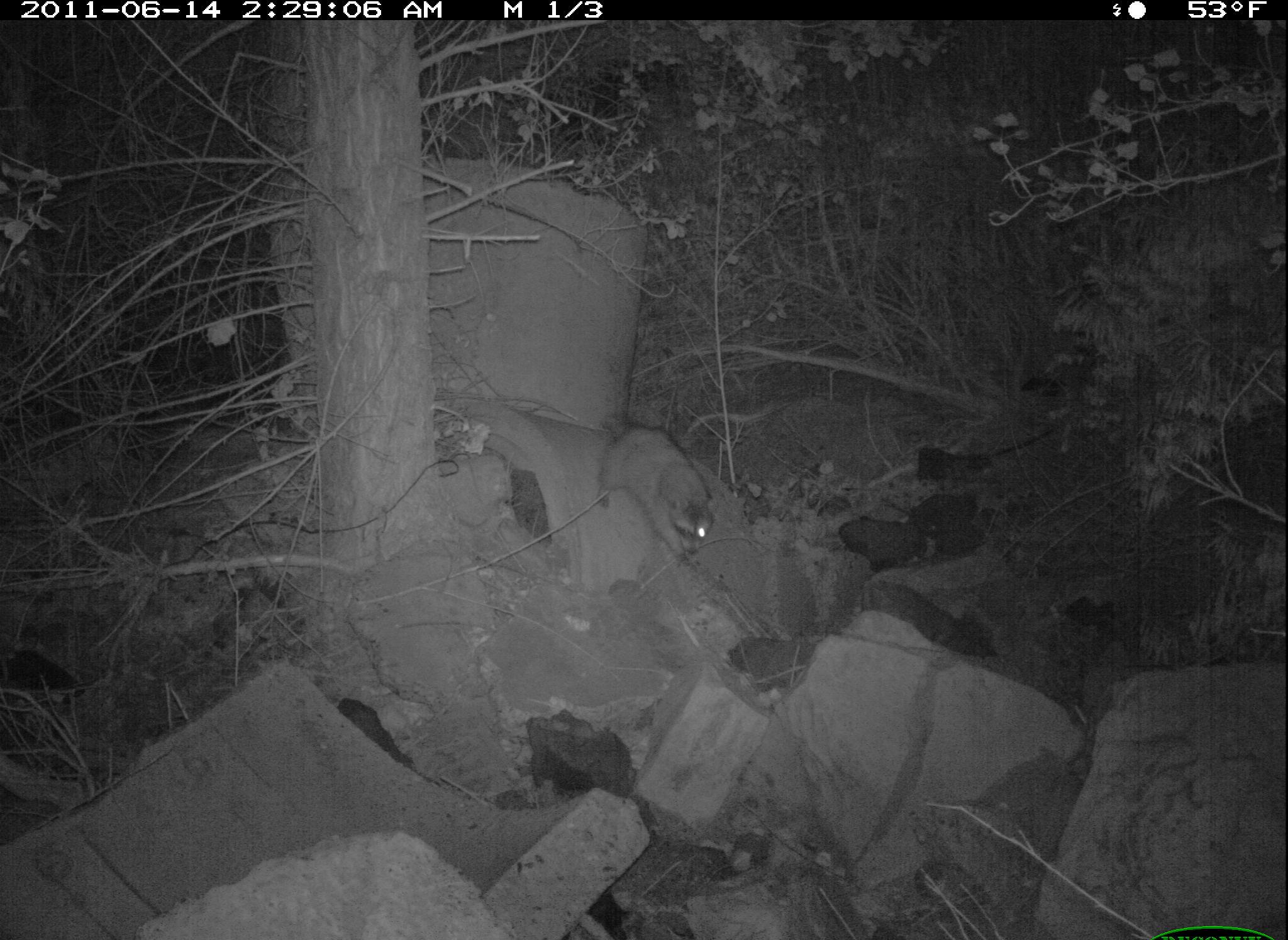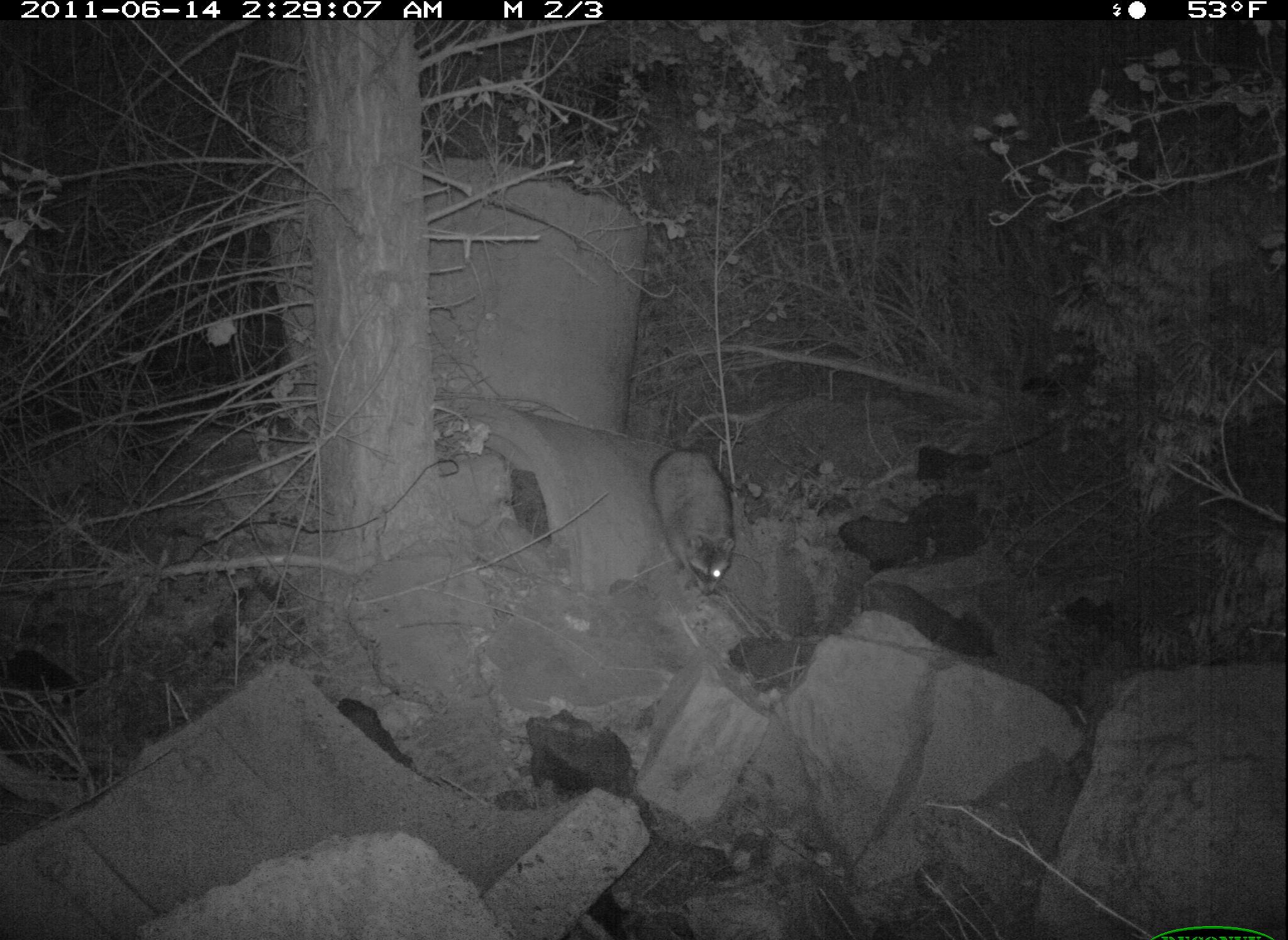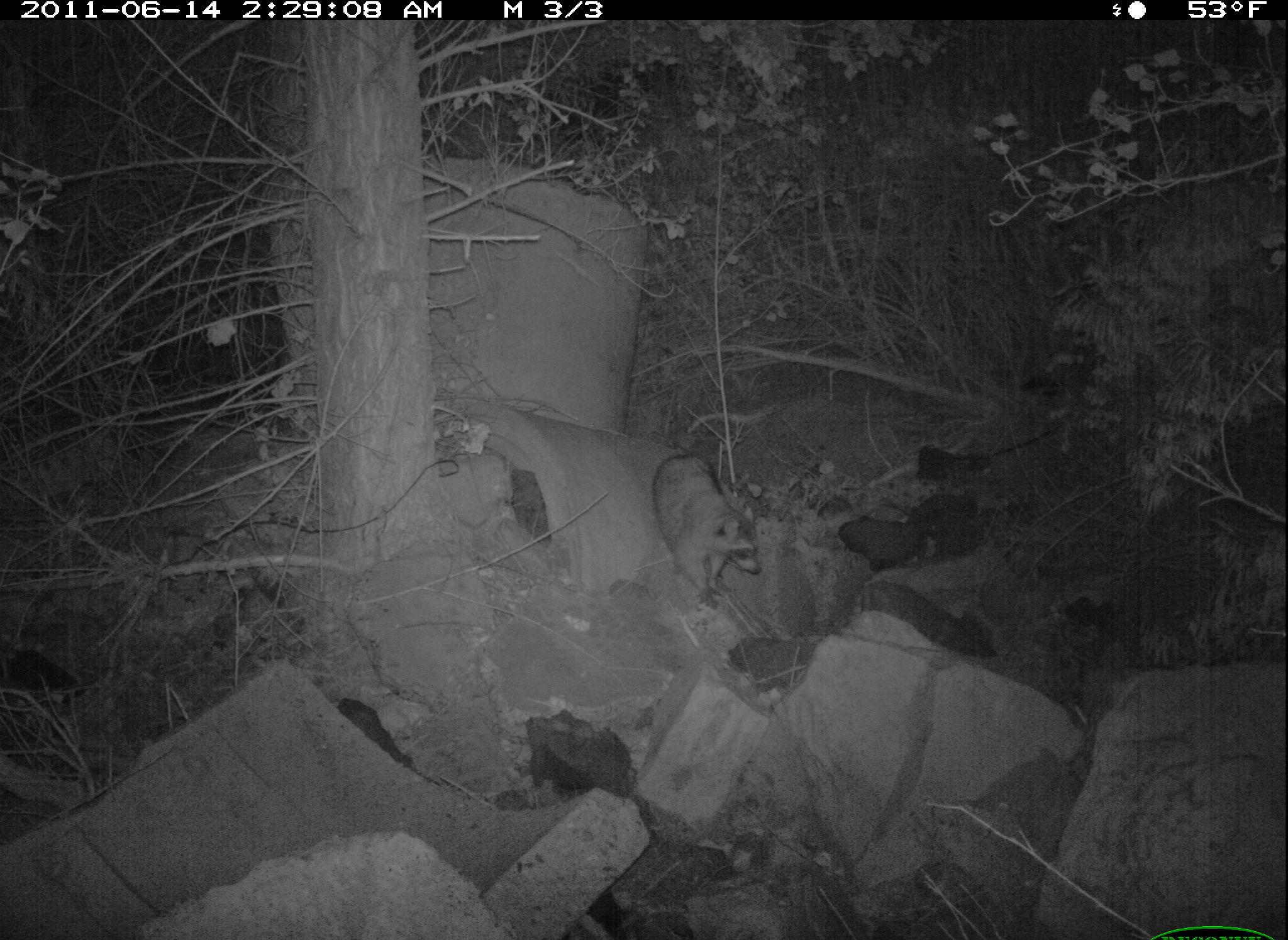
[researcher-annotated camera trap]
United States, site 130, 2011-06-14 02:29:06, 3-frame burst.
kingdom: Animalia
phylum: Chordata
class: Mammalia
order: Carnivora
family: Procyonidae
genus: Procyon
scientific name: Procyon lotor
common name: raccoon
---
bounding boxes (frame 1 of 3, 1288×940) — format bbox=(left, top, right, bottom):
raccoon: bbox=(591, 411, 726, 569)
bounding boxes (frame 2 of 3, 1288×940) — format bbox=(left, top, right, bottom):
raccoon: bbox=(636, 435, 752, 614)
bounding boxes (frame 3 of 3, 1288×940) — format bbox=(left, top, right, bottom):
raccoon: bbox=(649, 419, 778, 615)